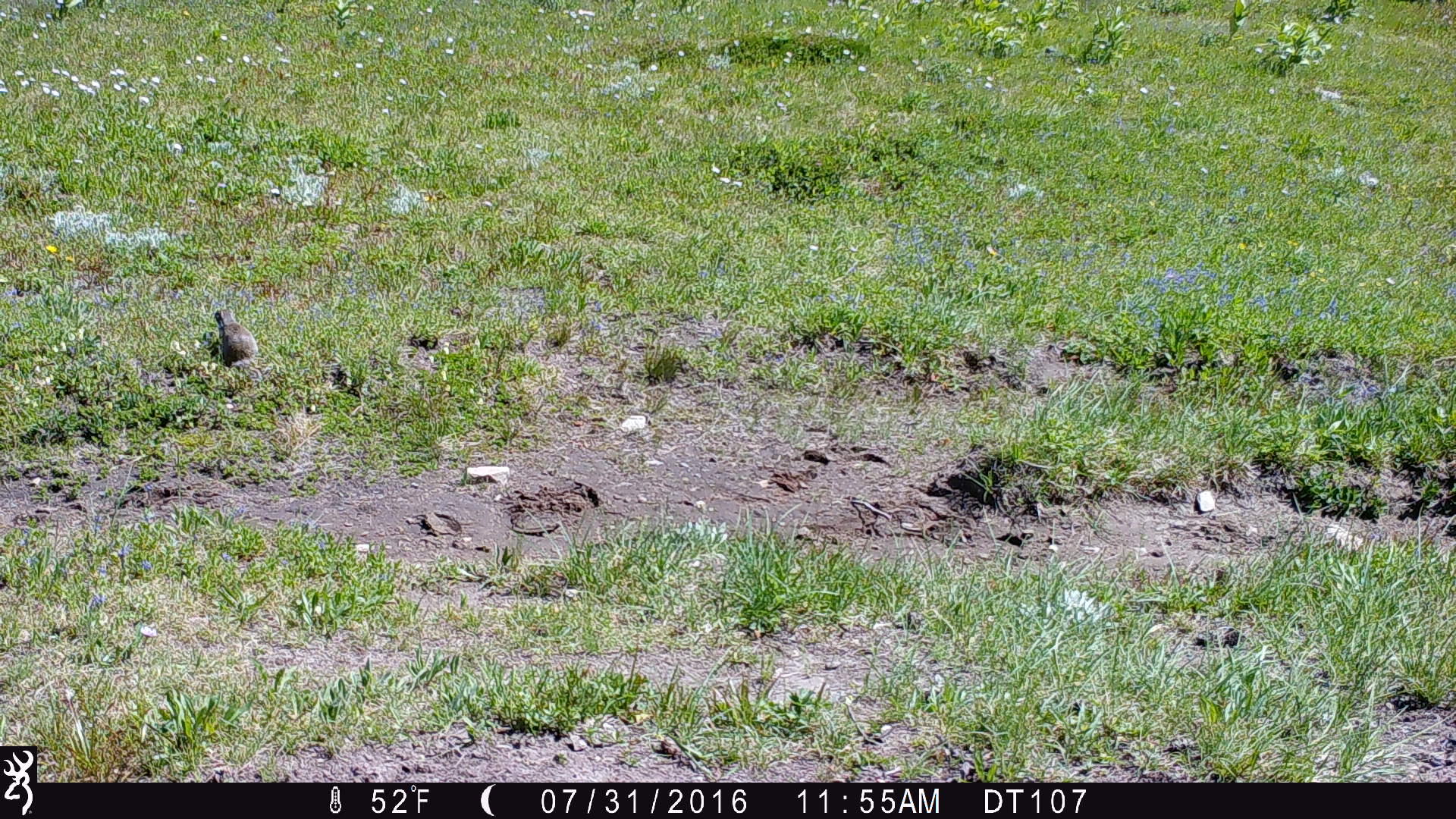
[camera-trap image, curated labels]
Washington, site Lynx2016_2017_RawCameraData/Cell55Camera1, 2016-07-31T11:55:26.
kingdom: Animalia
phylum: Chordata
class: Mammalia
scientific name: Mammalia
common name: small mammal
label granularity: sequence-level